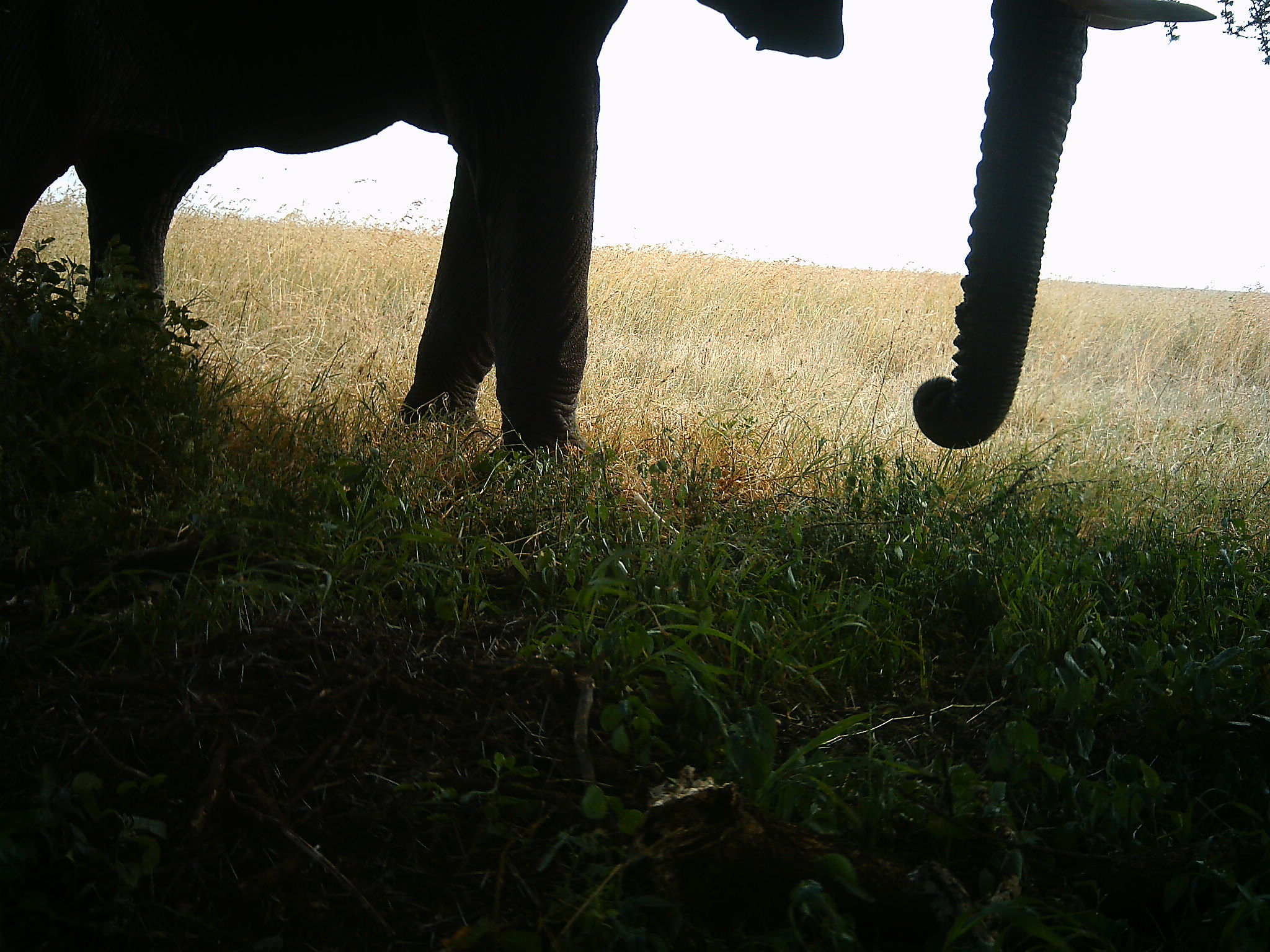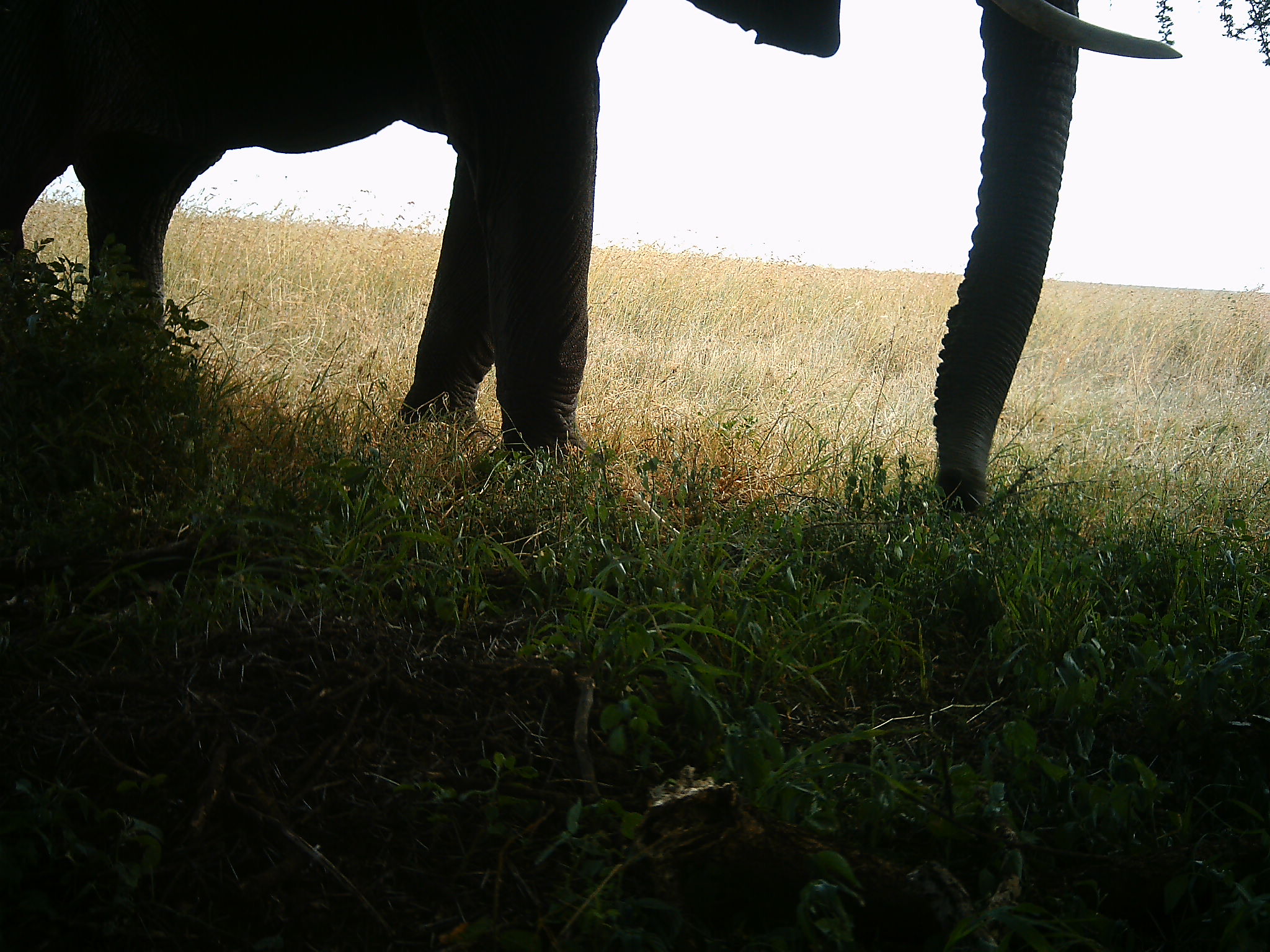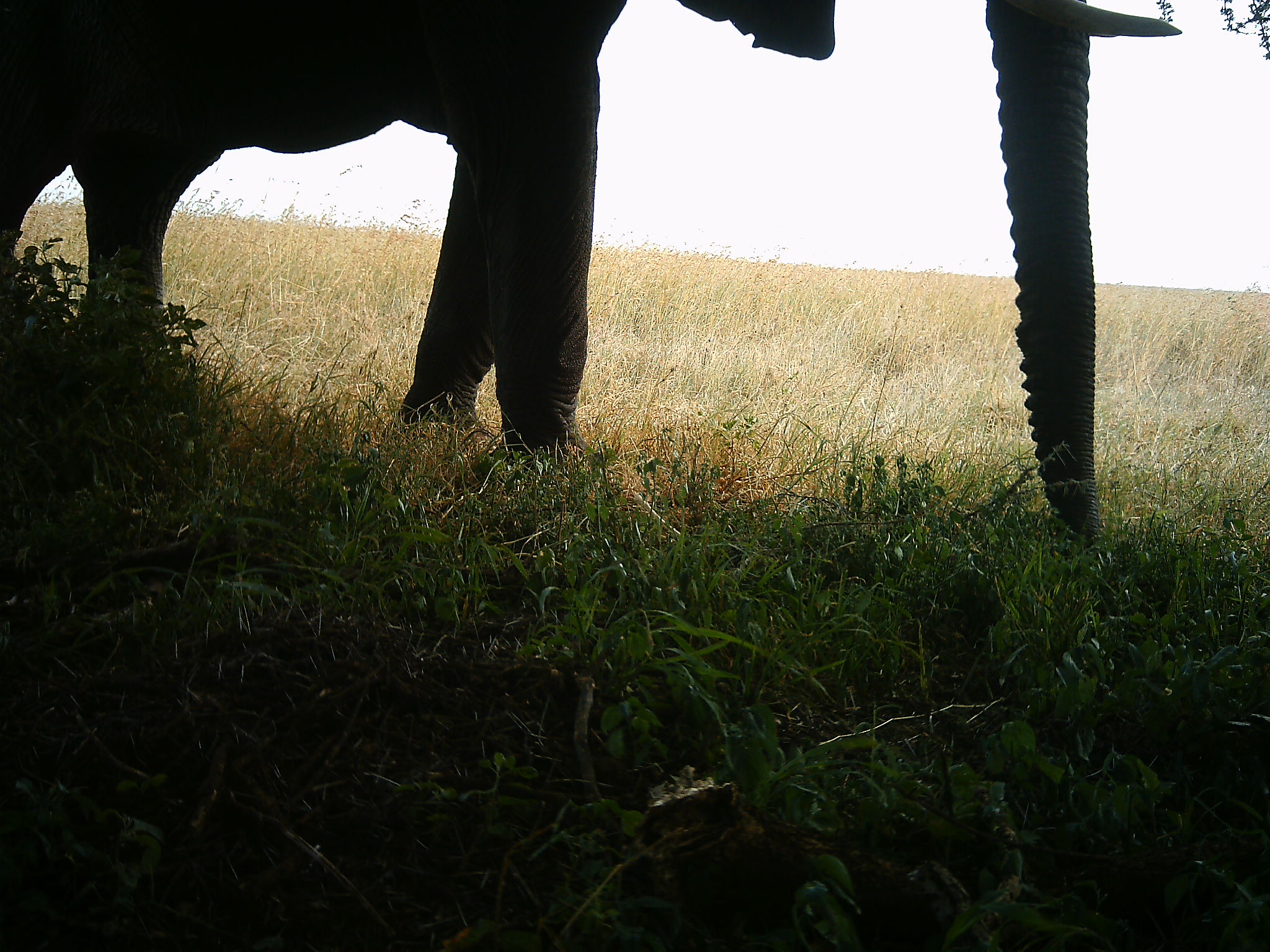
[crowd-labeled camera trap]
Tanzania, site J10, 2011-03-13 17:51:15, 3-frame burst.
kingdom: Animalia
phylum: Chordata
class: Mammalia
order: Proboscidea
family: Elephantidae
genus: Loxodonta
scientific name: Loxodonta africana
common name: african bush elephant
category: elephant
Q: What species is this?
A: Elephant (african bush elephant) (Loxodonta africana).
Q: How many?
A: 1.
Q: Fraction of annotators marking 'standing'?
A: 86%.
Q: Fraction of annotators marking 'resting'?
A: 0%.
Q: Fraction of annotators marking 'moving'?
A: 0%.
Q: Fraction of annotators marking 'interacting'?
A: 0%.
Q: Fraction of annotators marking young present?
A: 0%.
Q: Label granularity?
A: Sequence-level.